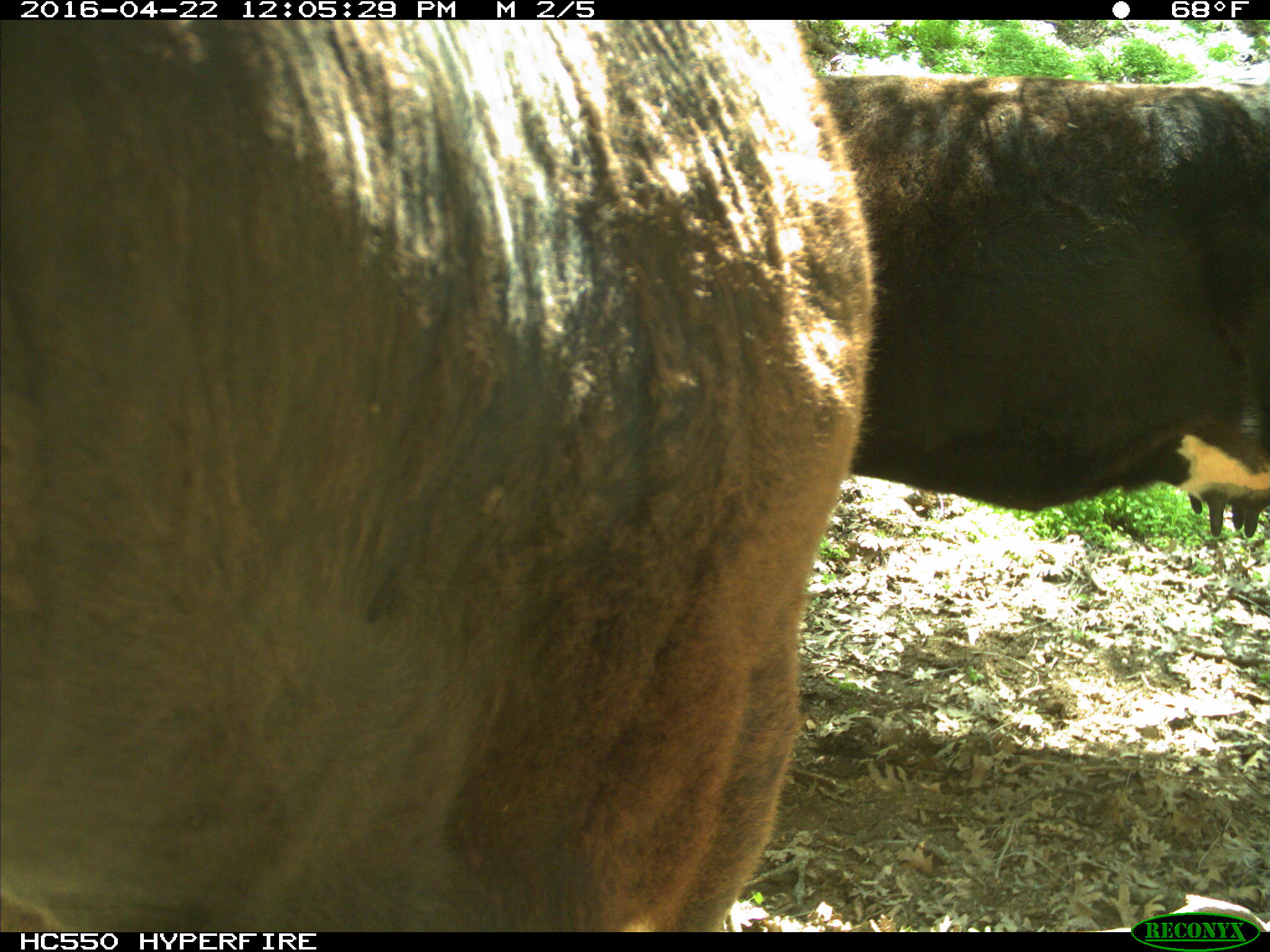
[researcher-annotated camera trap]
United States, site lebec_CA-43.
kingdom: Animalia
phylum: Chordata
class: Mammalia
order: Artiodactyla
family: Bovidae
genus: Bos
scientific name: Bos taurus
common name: domestic cow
Bos taurus (domestic cow).